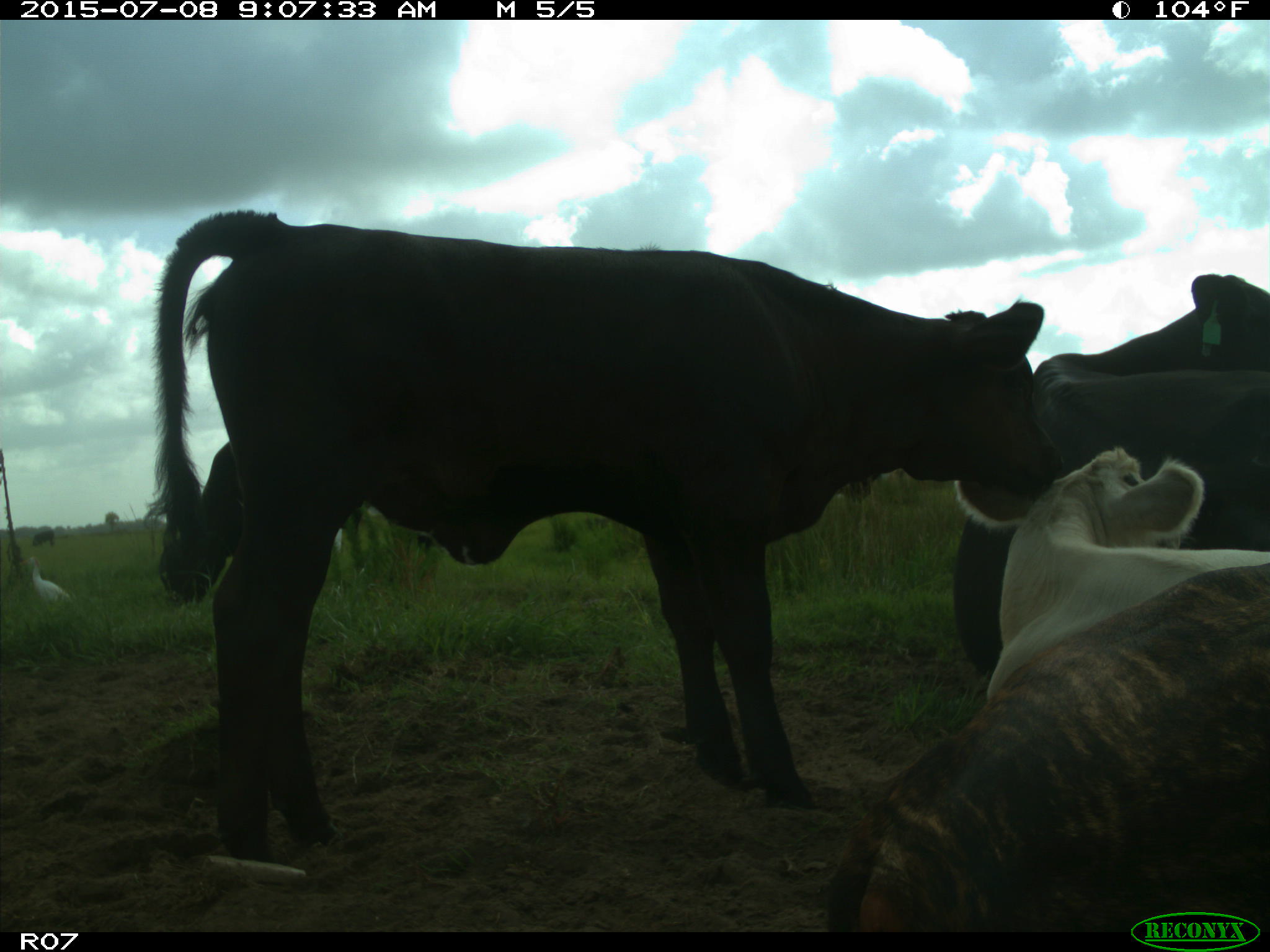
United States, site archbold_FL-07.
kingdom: Animalia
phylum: Chordata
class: Mammalia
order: Artiodactyla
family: Bovidae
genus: Bos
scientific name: Bos taurus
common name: domestic cow